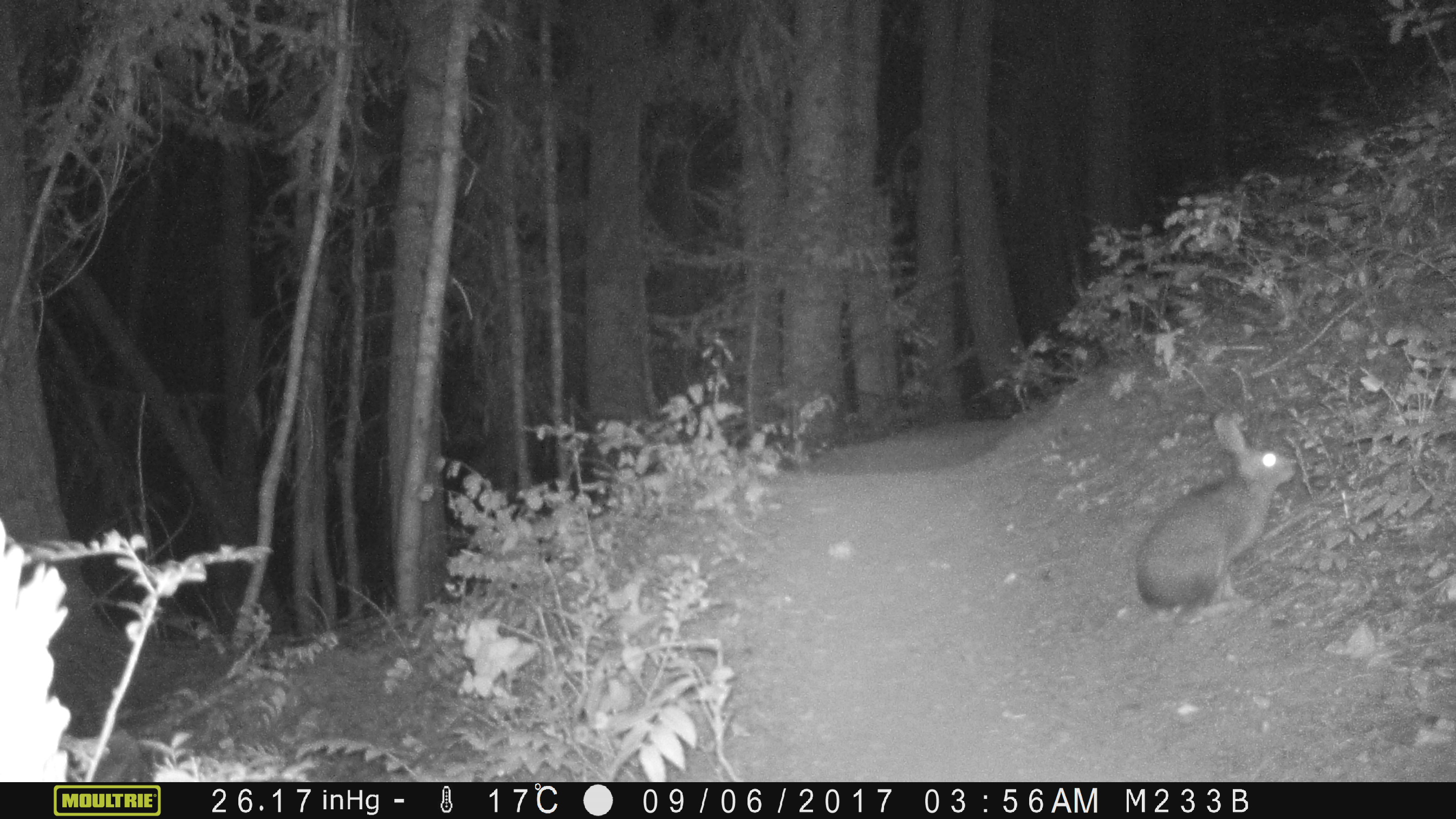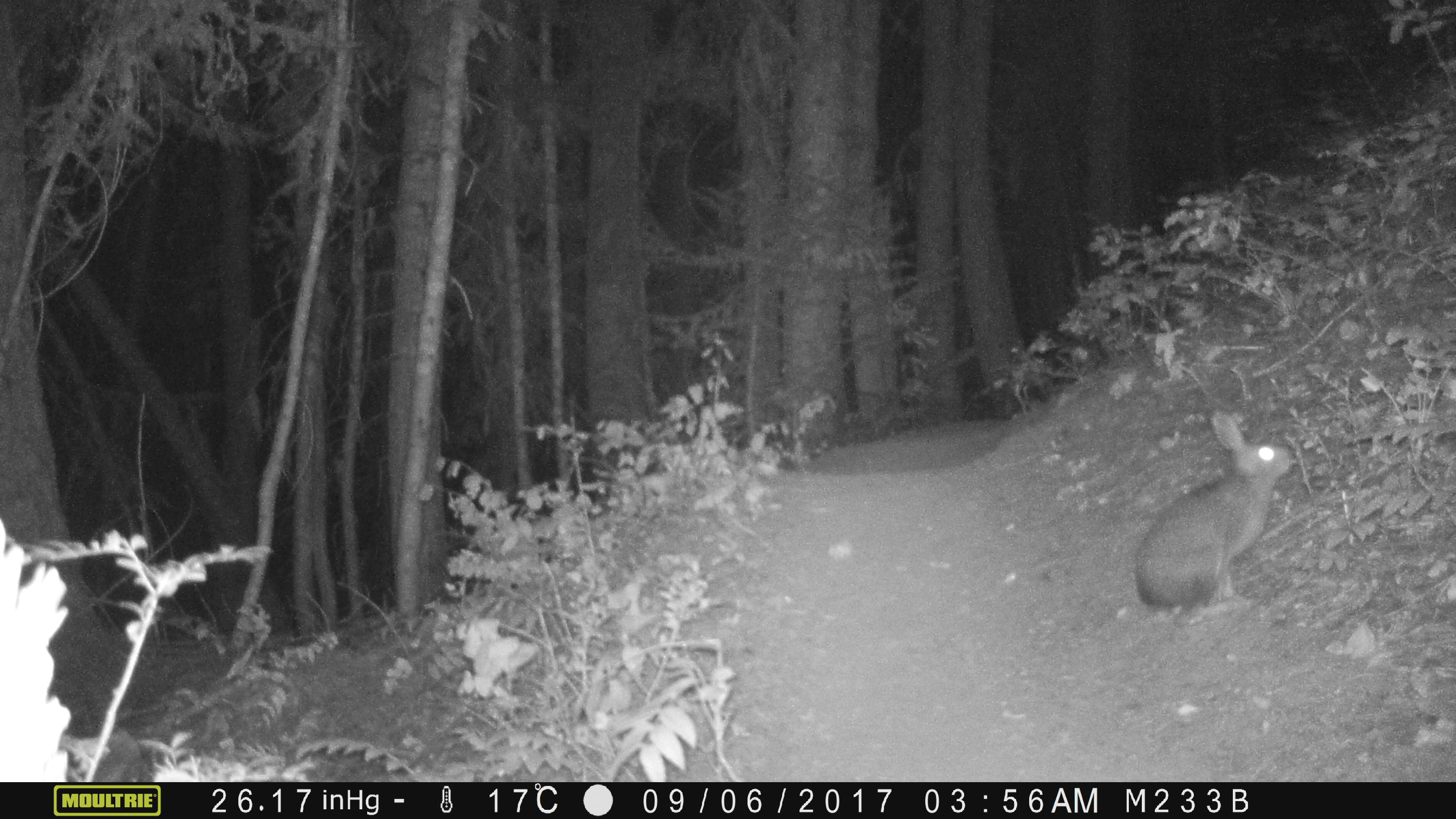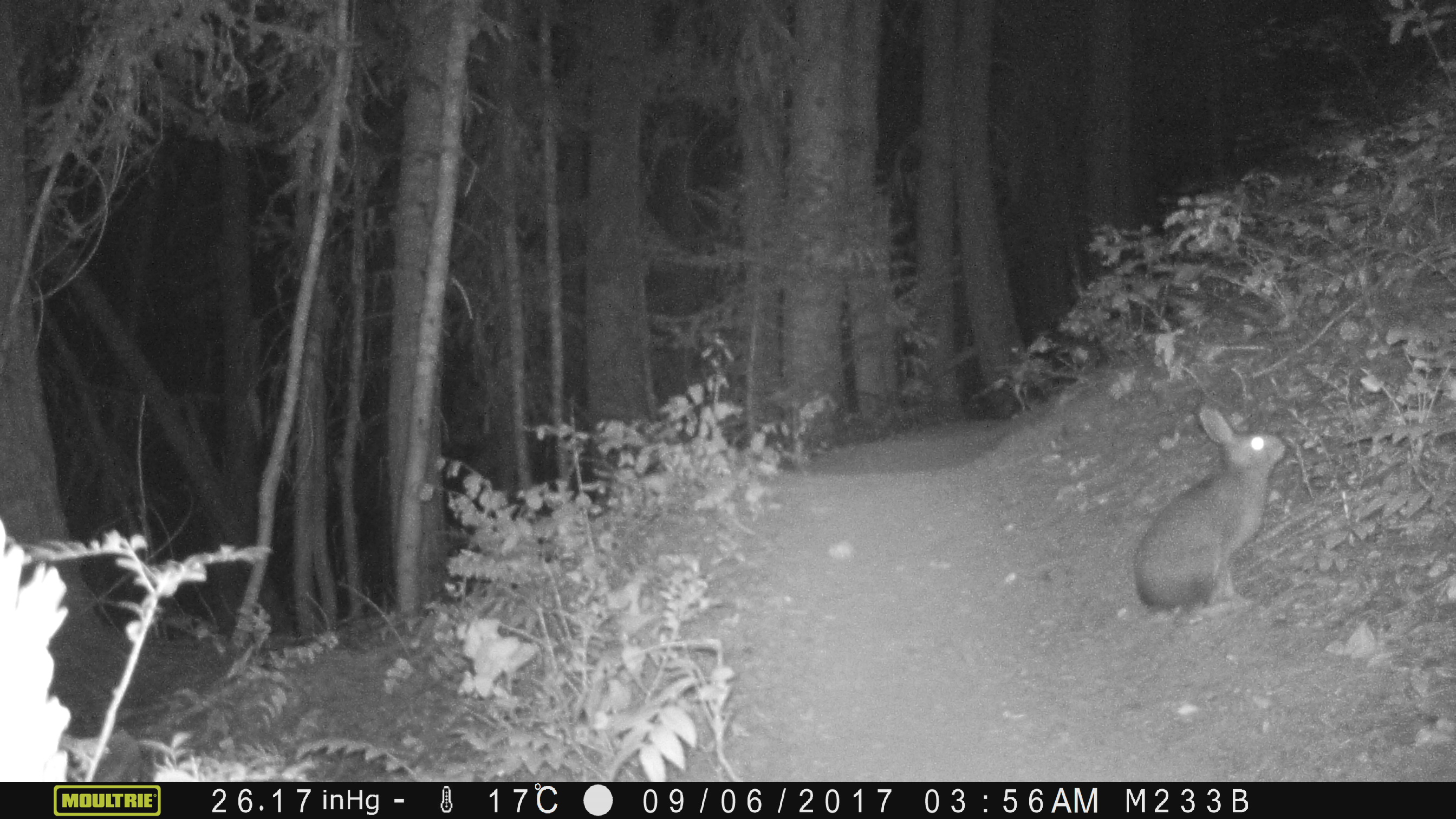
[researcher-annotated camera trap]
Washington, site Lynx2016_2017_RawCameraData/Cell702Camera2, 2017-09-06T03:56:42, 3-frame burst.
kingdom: Animalia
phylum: Chordata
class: Mammalia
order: Lagomorpha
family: Leporidae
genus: Lepus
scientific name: Lepus americanus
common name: snowshoe hare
Lepus americanus (snowshoe hare). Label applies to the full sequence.